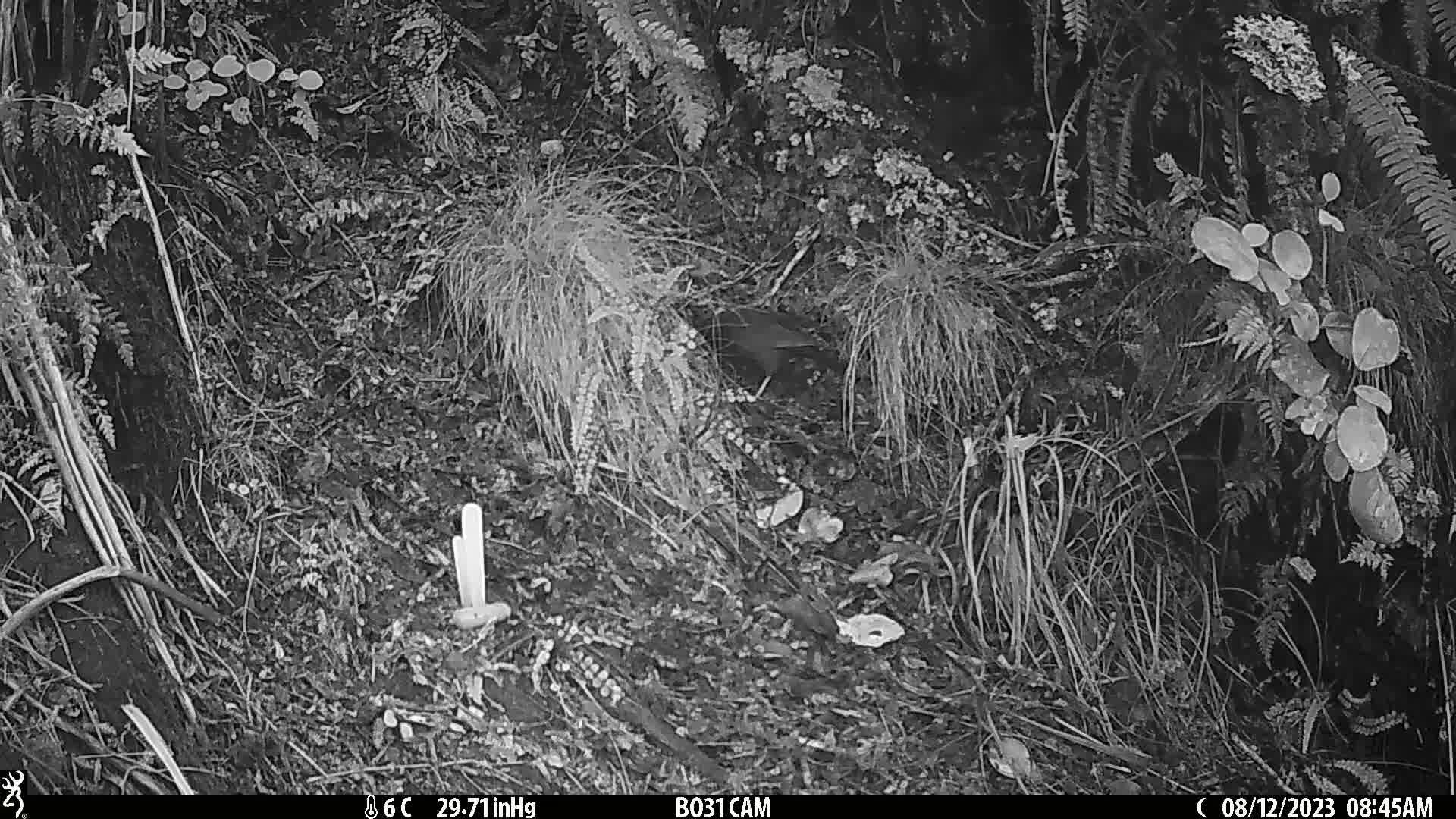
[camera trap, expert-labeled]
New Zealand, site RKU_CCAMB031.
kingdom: Animalia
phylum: Chordata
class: Aves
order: Passeriformes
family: Turdidae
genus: Turdus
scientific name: Turdus merula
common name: eurasian blackbird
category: blackbird